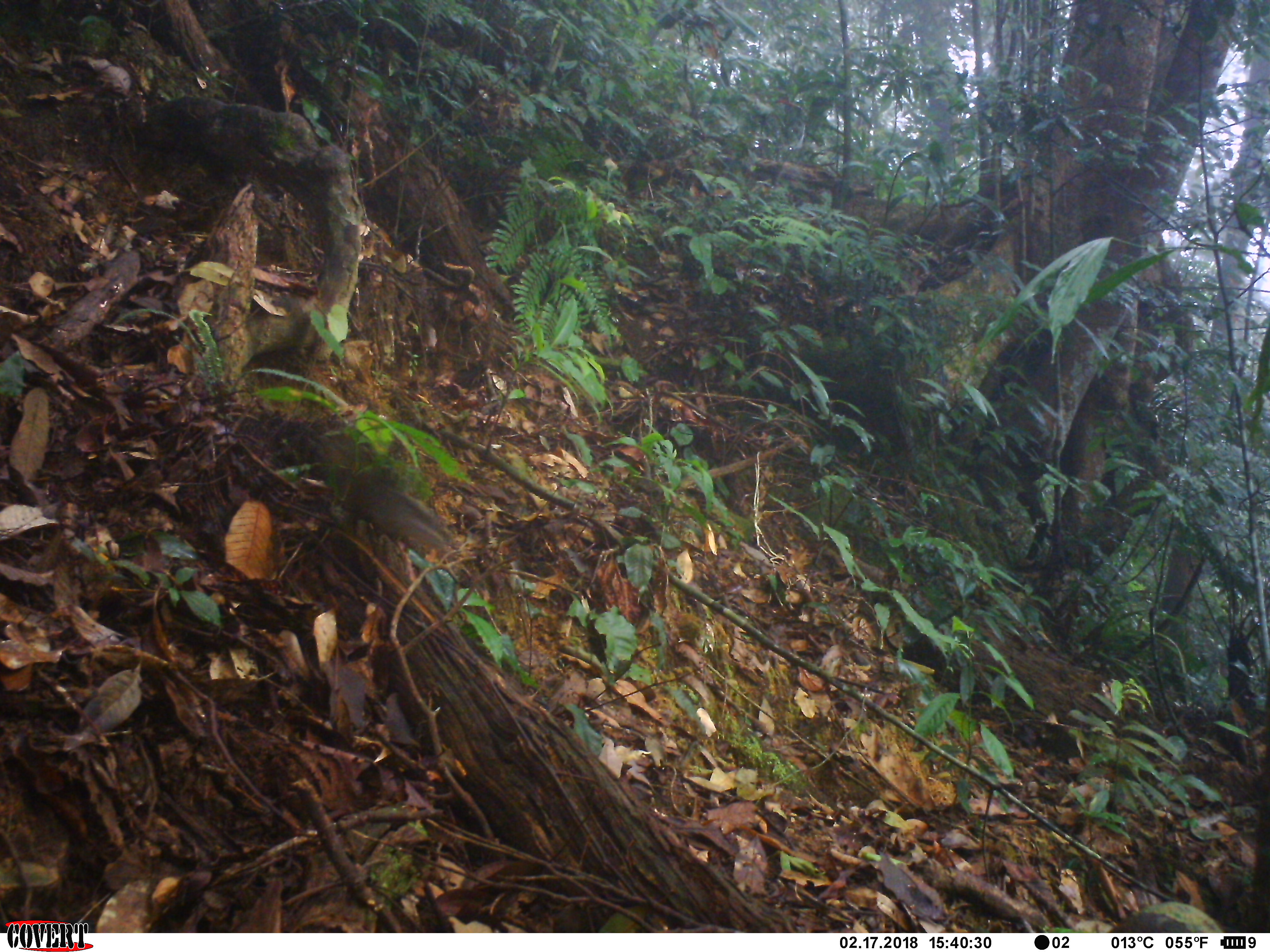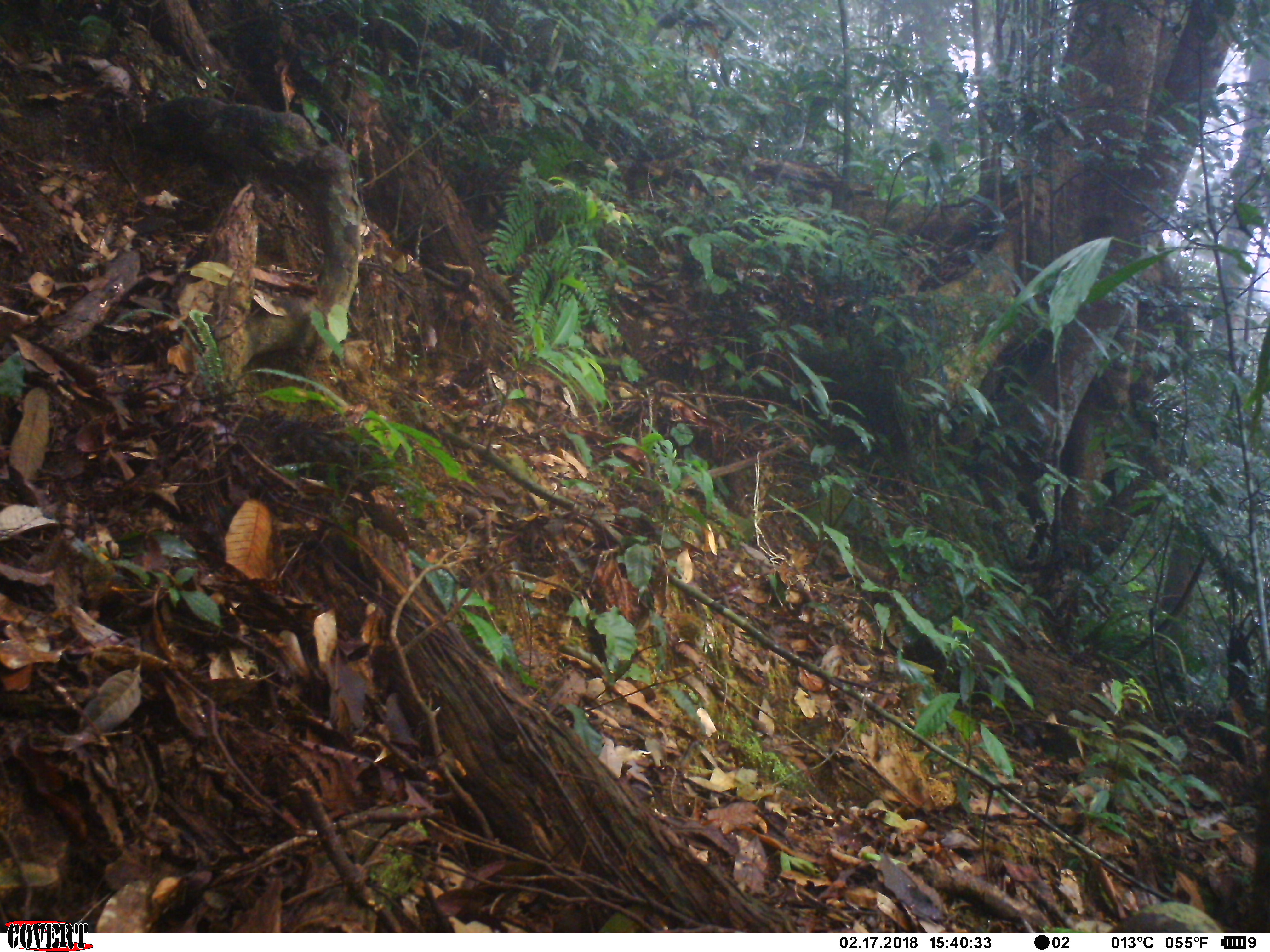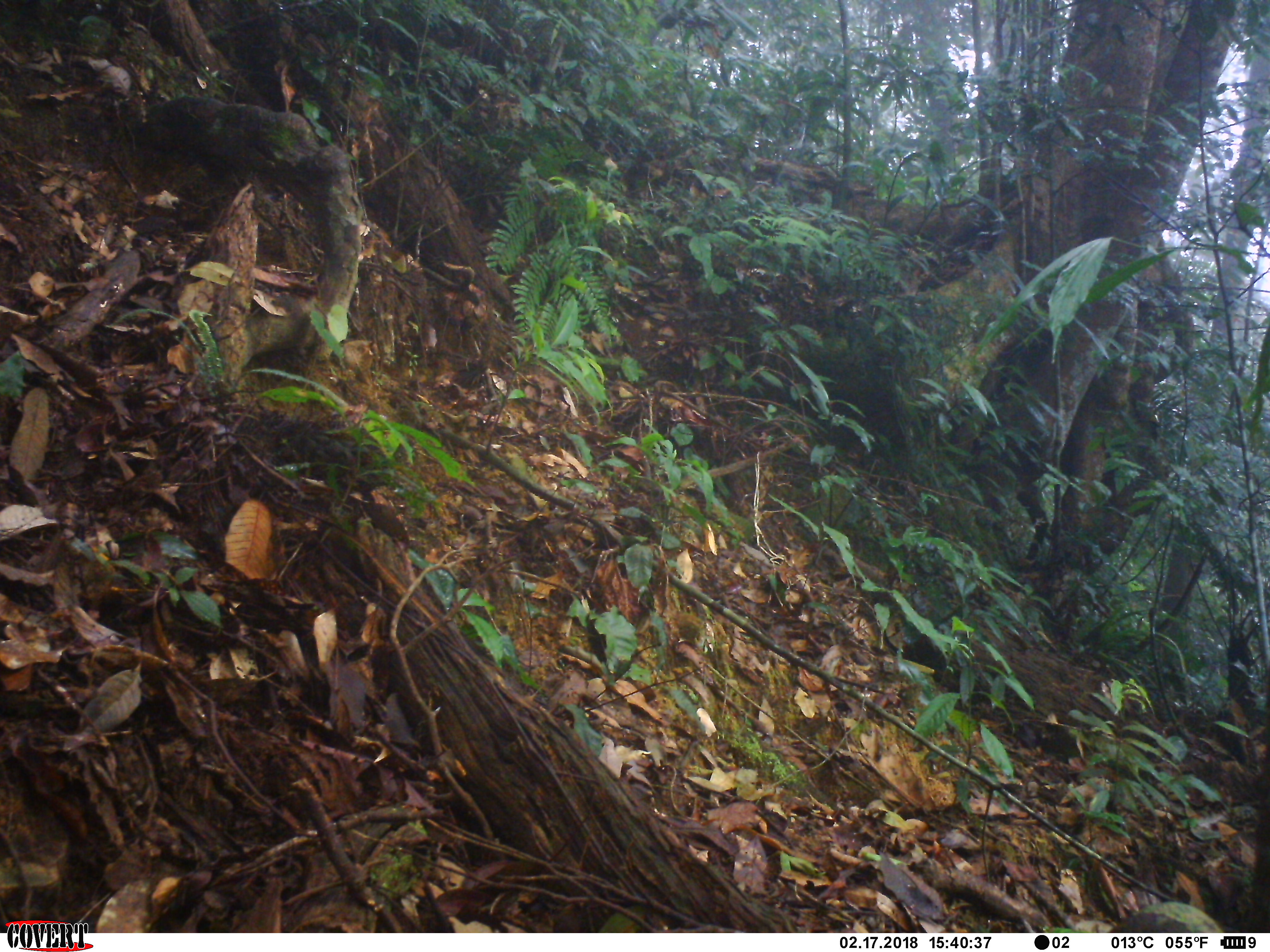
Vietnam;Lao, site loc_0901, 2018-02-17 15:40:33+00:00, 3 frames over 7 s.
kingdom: Animalia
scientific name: Animalia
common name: animal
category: unidentified small animal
Unidentified small animal (animal) (Animalia). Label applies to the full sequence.